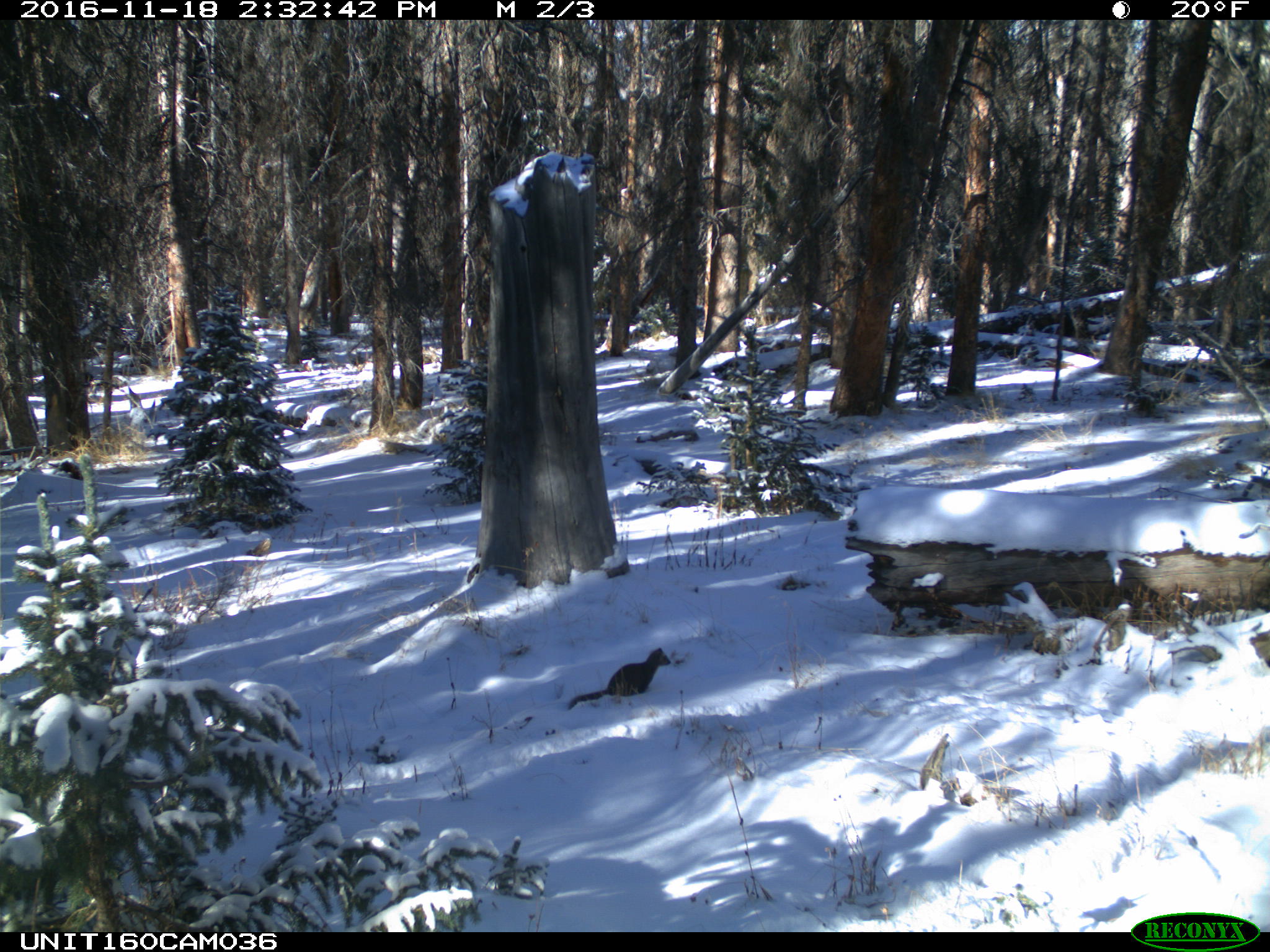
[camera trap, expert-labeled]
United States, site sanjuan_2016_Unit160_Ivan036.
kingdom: Animalia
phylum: Chordata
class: Mammalia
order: Carnivora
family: Mustelidae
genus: Martes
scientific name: Martes americana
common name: american marten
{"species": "Martes americana (american marten)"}